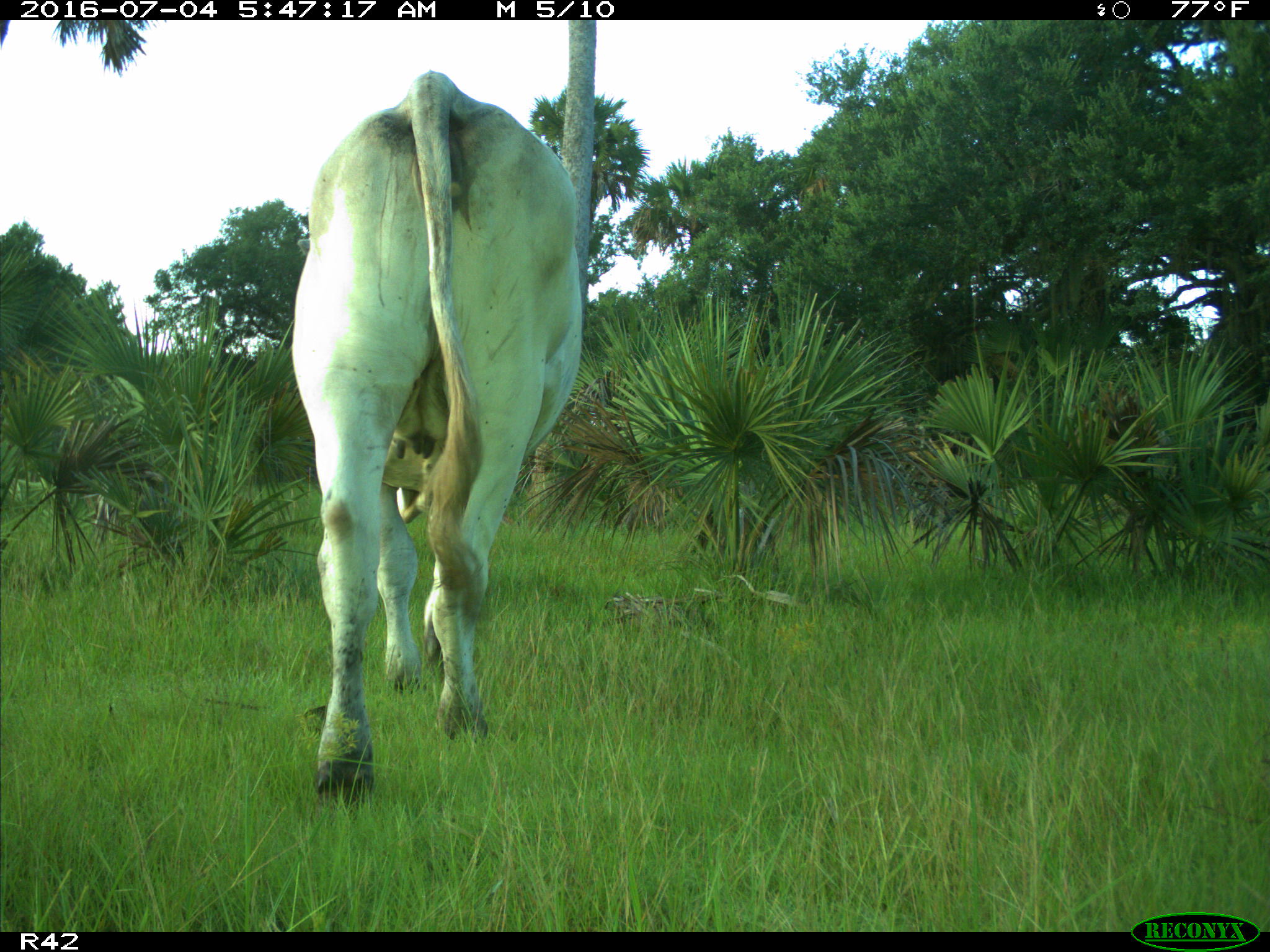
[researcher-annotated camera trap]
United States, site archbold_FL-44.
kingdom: Animalia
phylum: Chordata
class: Mammalia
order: Artiodactyla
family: Bovidae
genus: Bos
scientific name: Bos taurus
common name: domestic cow